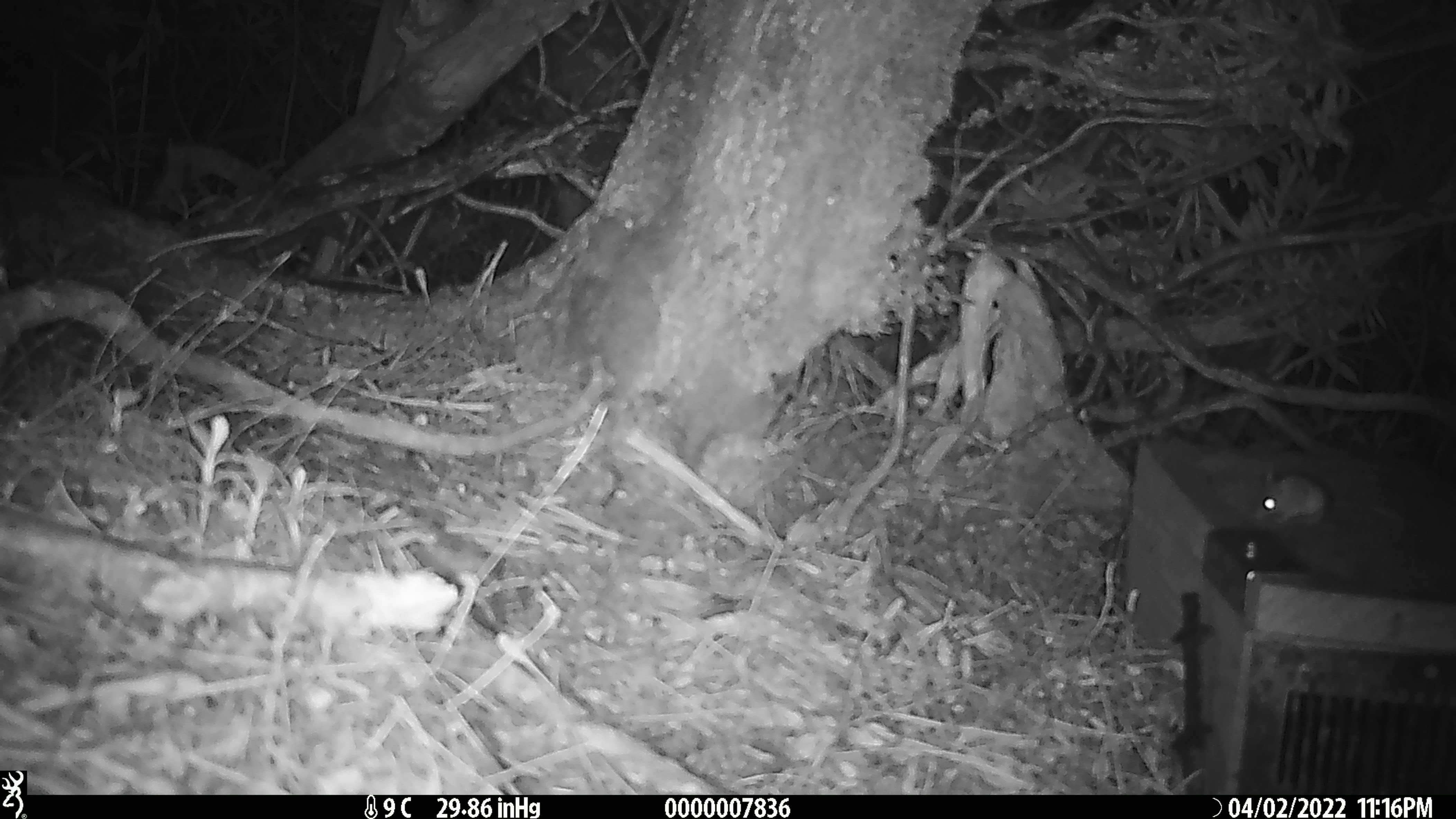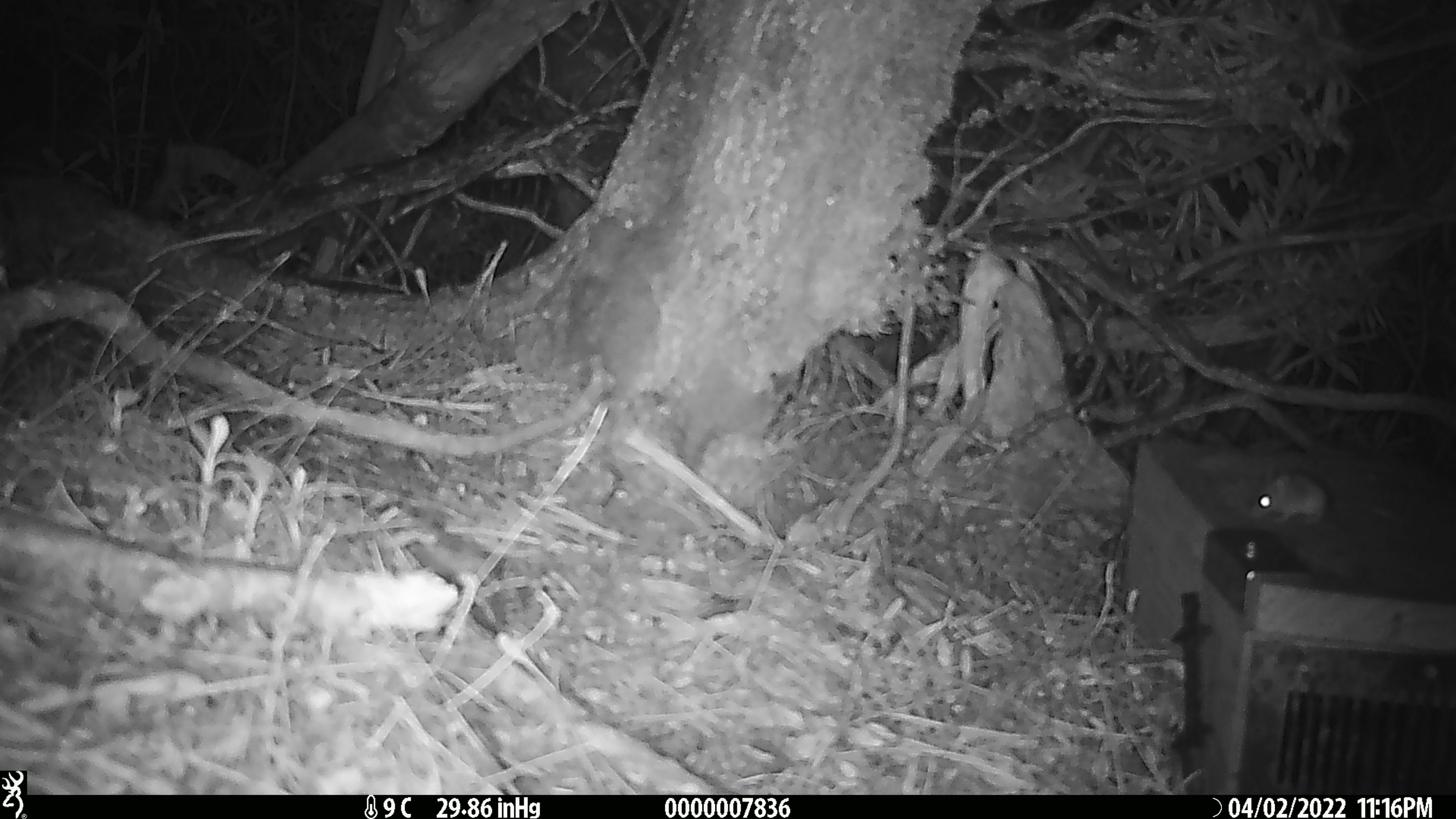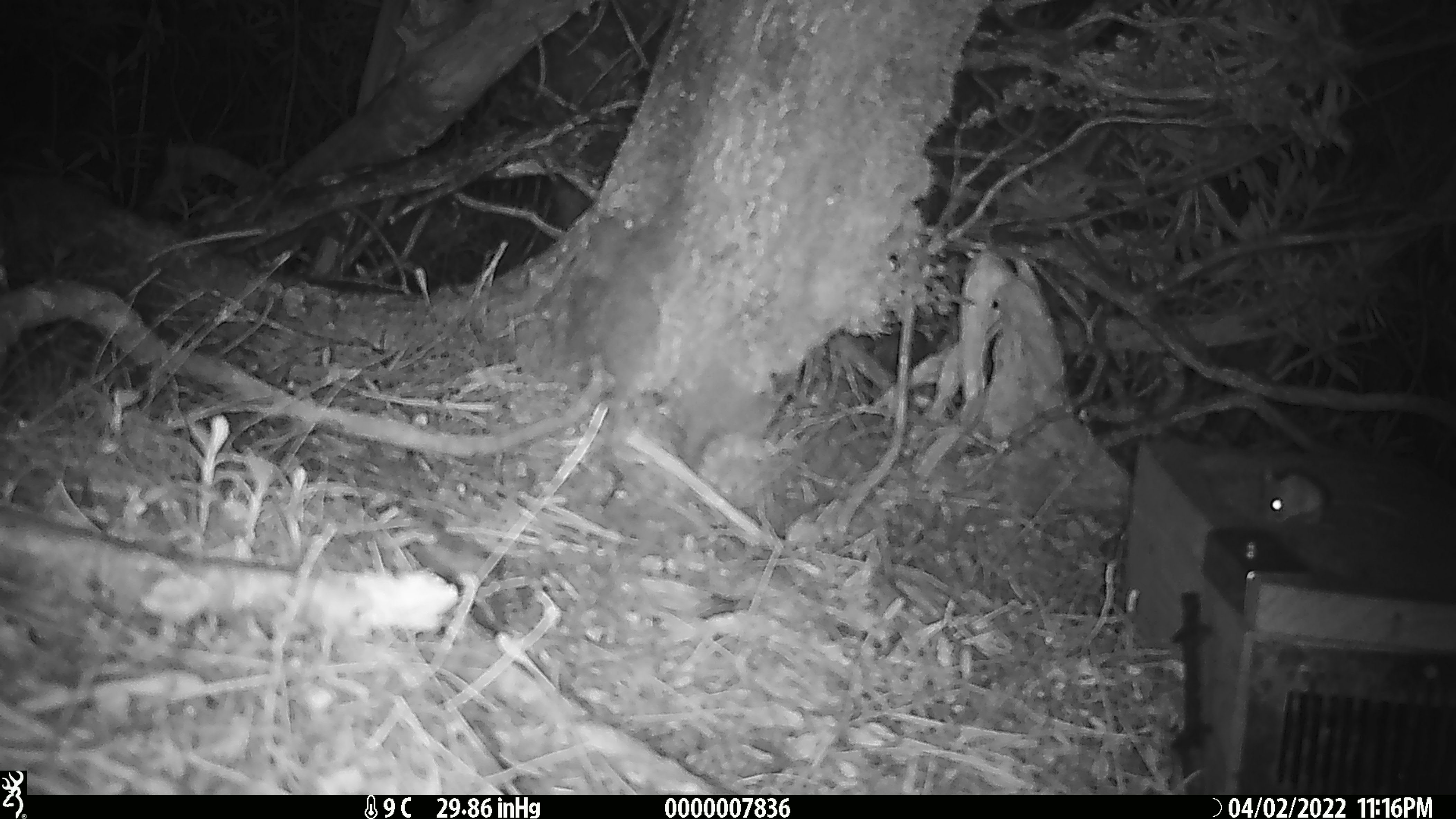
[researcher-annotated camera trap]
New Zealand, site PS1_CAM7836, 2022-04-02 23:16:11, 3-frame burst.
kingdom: Animalia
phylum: Chordata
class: Mammalia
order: Rodentia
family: Muridae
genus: Mus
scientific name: Mus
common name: mouse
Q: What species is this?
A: Mouse (Mus).